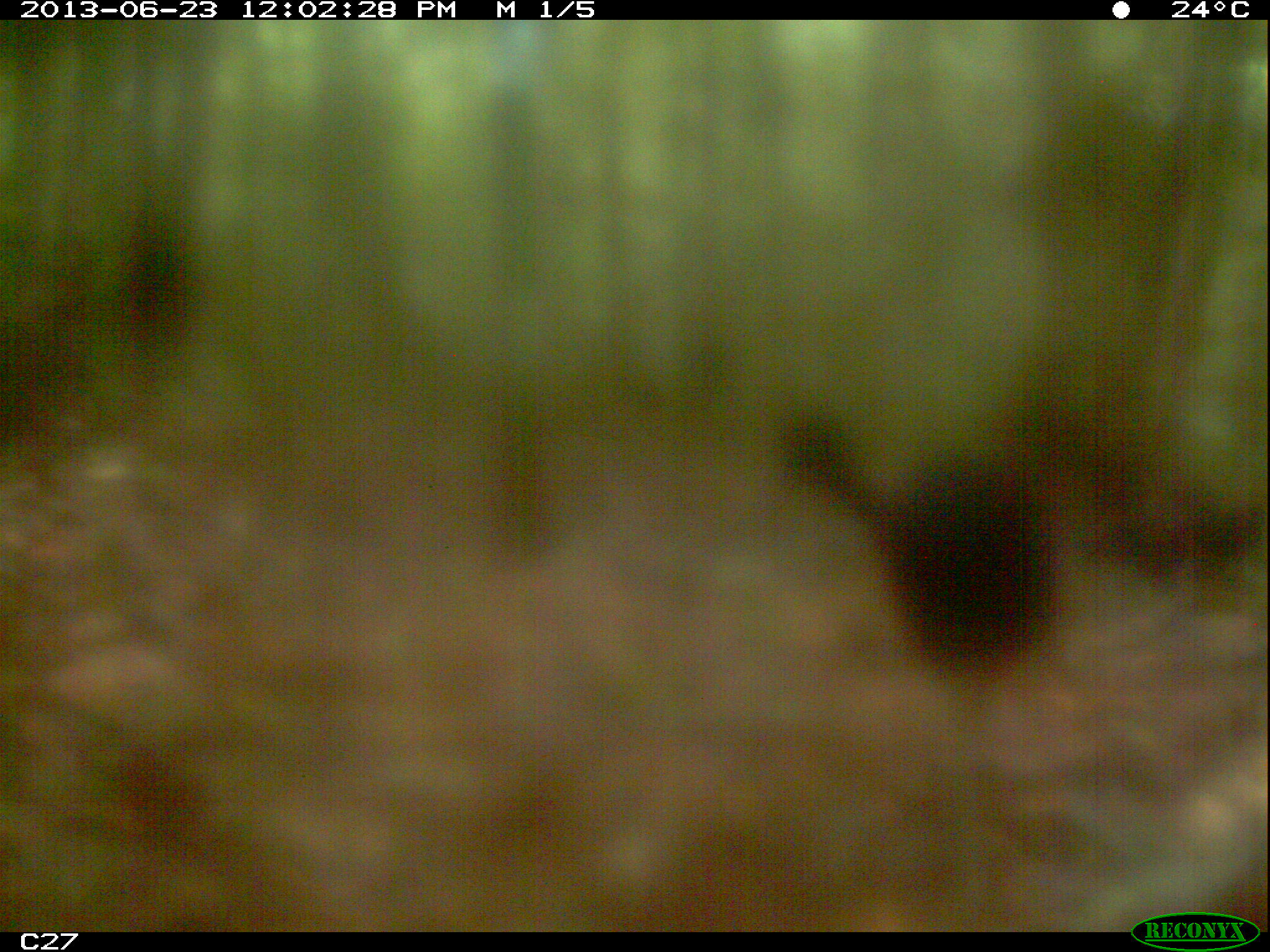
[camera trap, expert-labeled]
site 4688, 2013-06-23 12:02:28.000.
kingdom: Animalia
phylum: Chordata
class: Aves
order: Gruiformes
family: Psophiidae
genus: Psophia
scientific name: Psophia crepitans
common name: gray-winged trumpeter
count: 2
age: adult